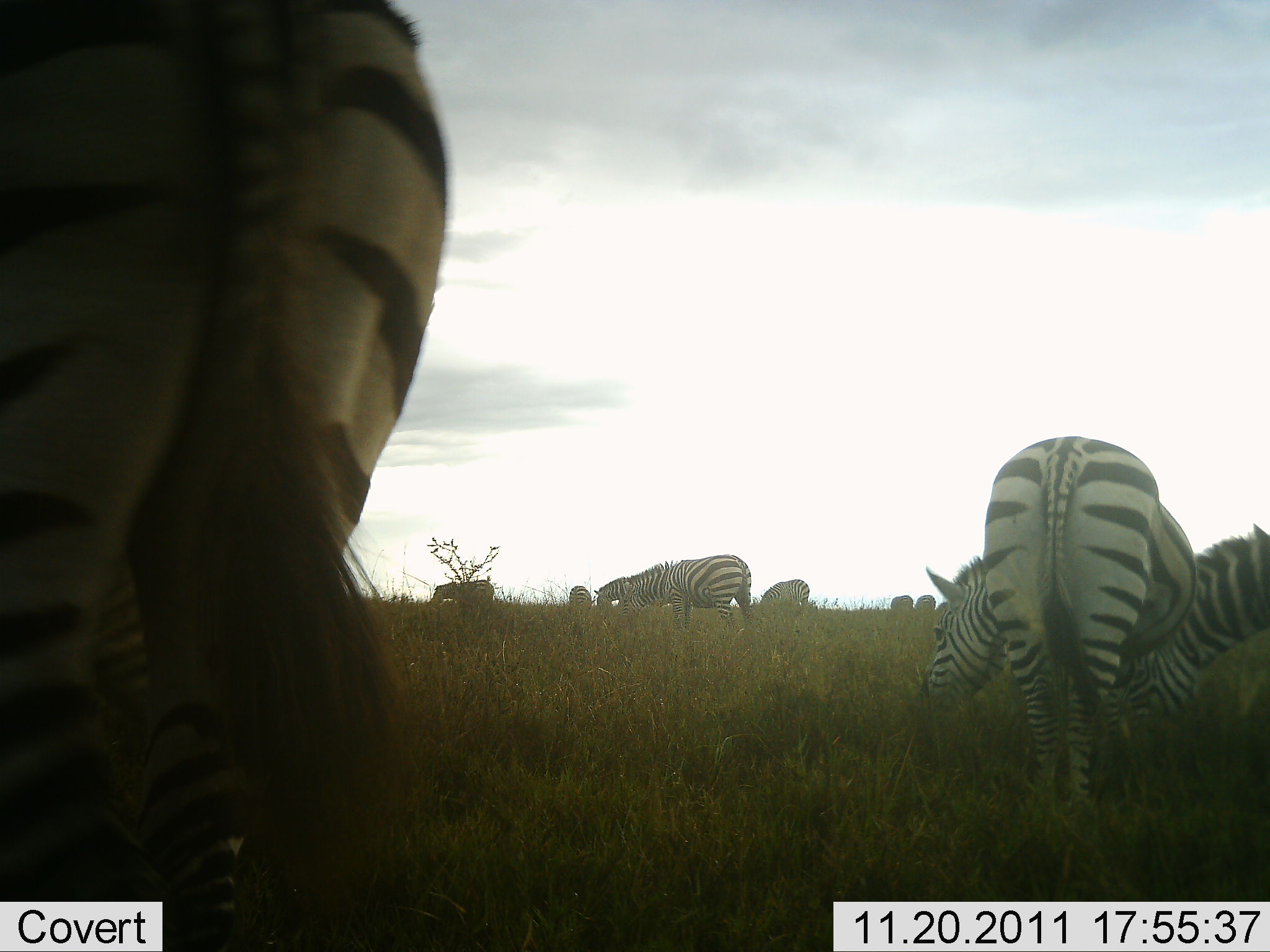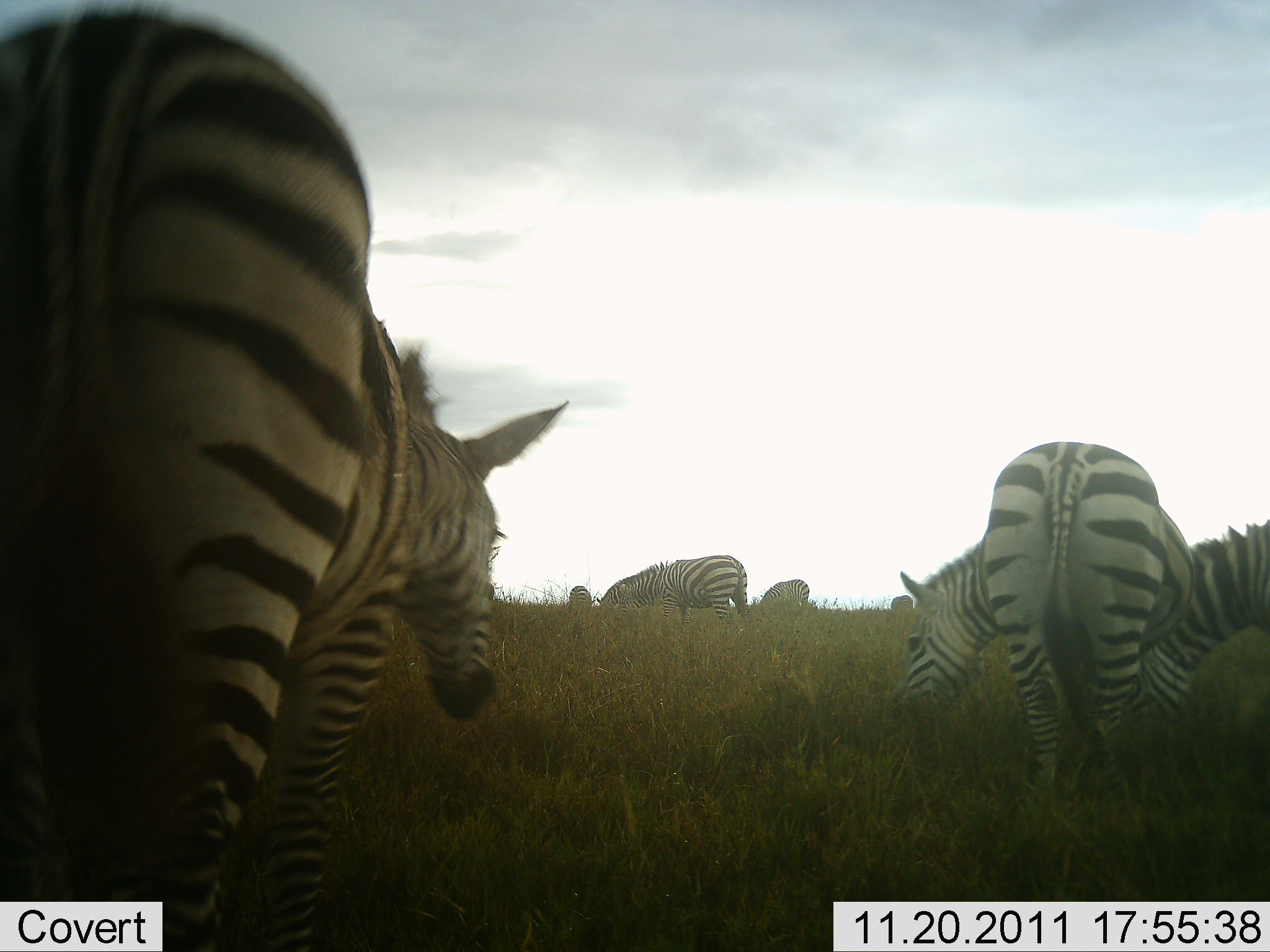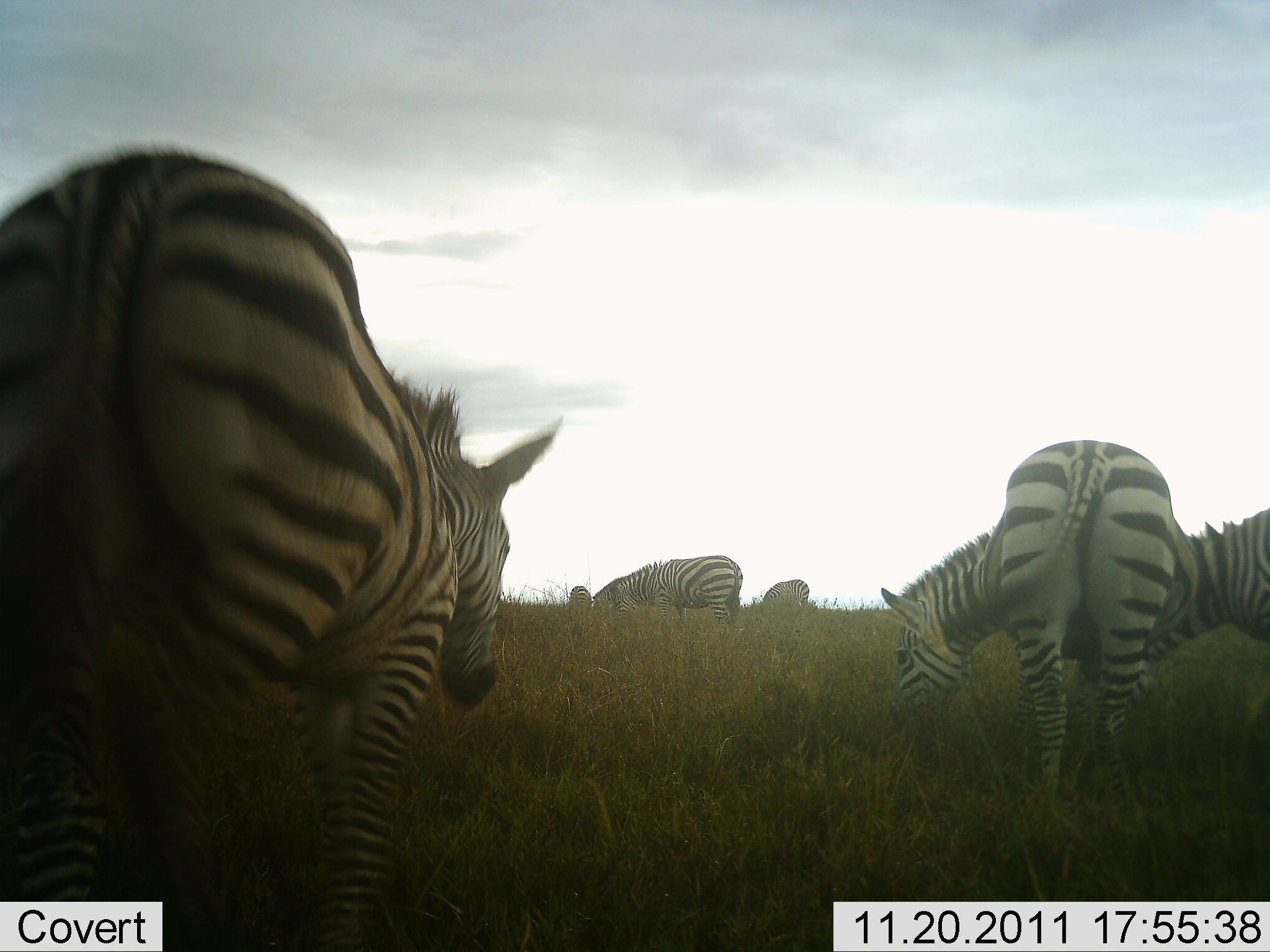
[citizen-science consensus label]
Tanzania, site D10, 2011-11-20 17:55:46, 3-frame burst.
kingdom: Animalia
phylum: Chordata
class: Mammalia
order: Perissodactyla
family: Equidae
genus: Equus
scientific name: Equus quagga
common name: plains zebra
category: zebra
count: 6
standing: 31%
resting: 0%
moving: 15%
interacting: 0%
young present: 0%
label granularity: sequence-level